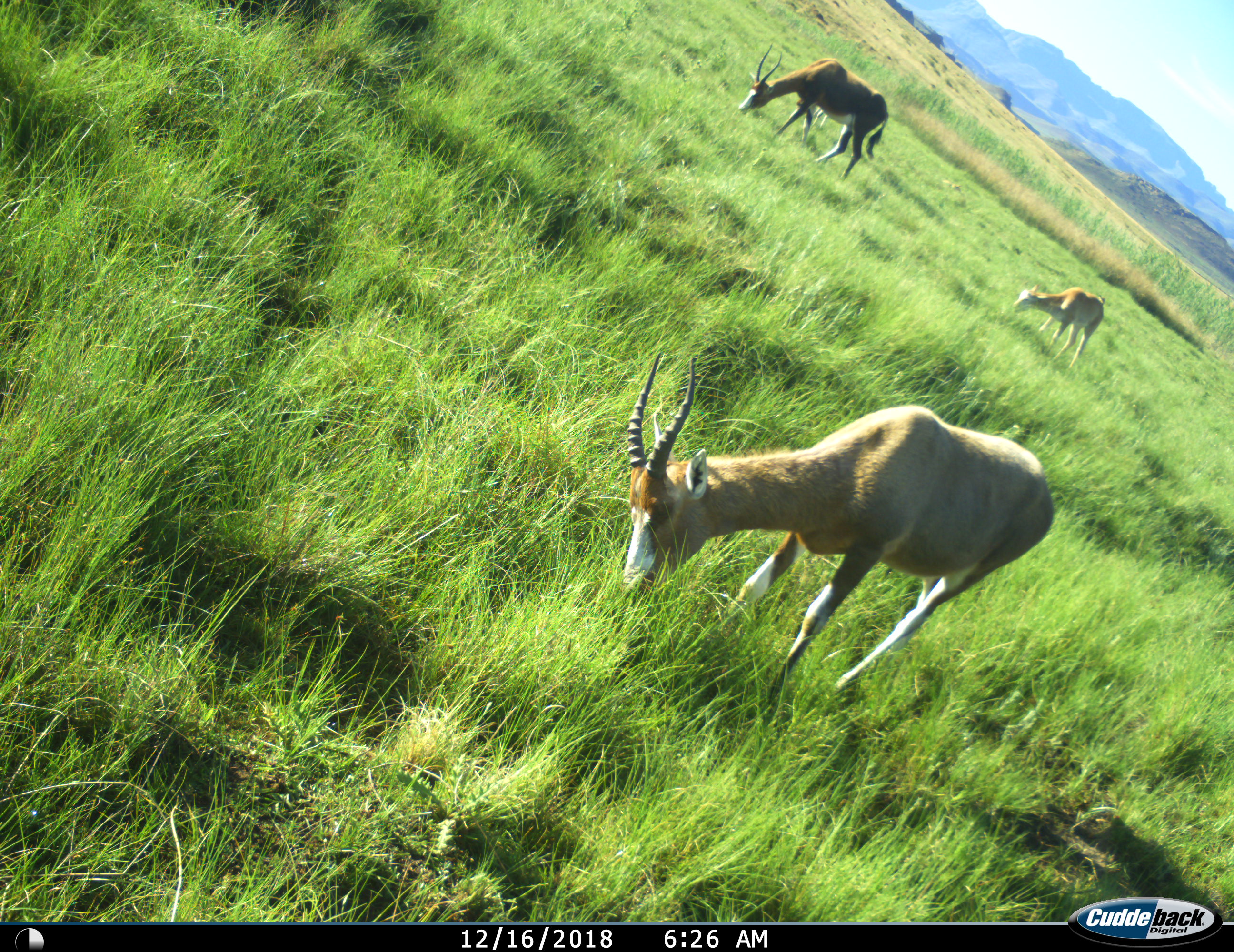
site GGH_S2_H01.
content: unidentified animal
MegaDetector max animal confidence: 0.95